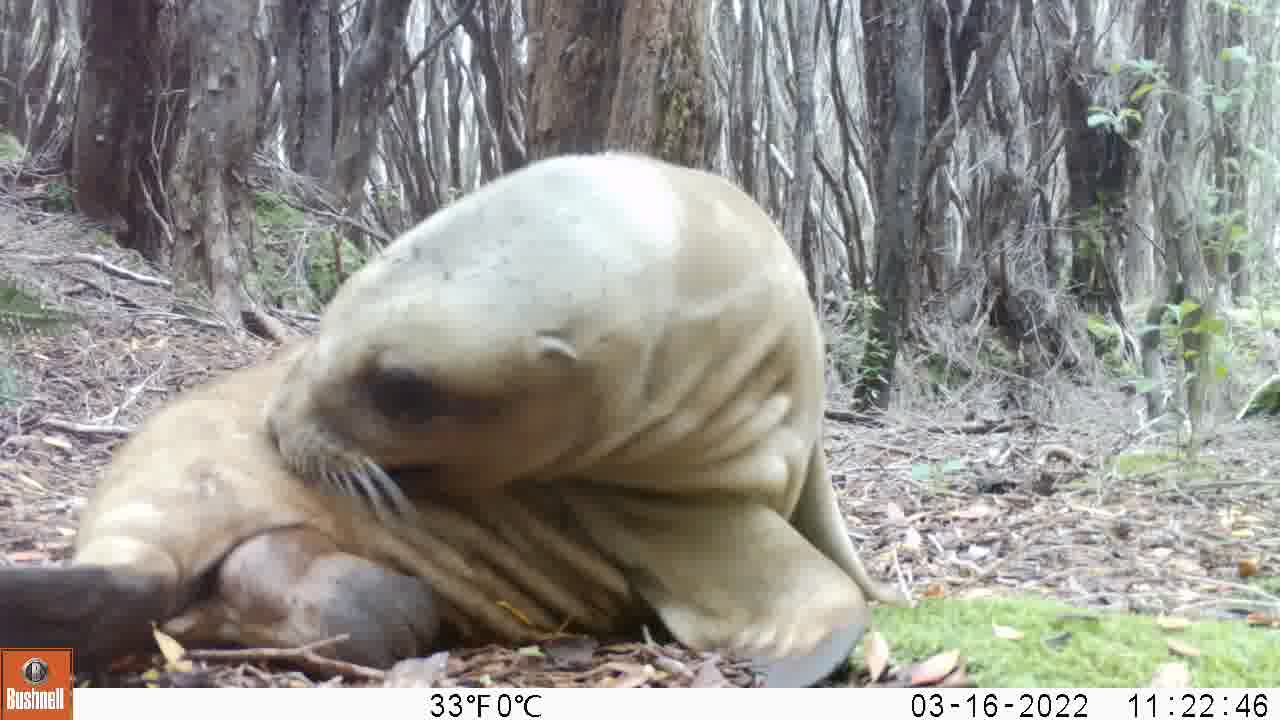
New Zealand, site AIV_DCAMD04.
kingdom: Animalia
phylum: Chordata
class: Mammalia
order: Carnivora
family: Otariidae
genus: Phocarctos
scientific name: Phocarctos hookeri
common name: new zealand sea lion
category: sealion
Sealion (new zealand sea lion) (Phocarctos hookeri).